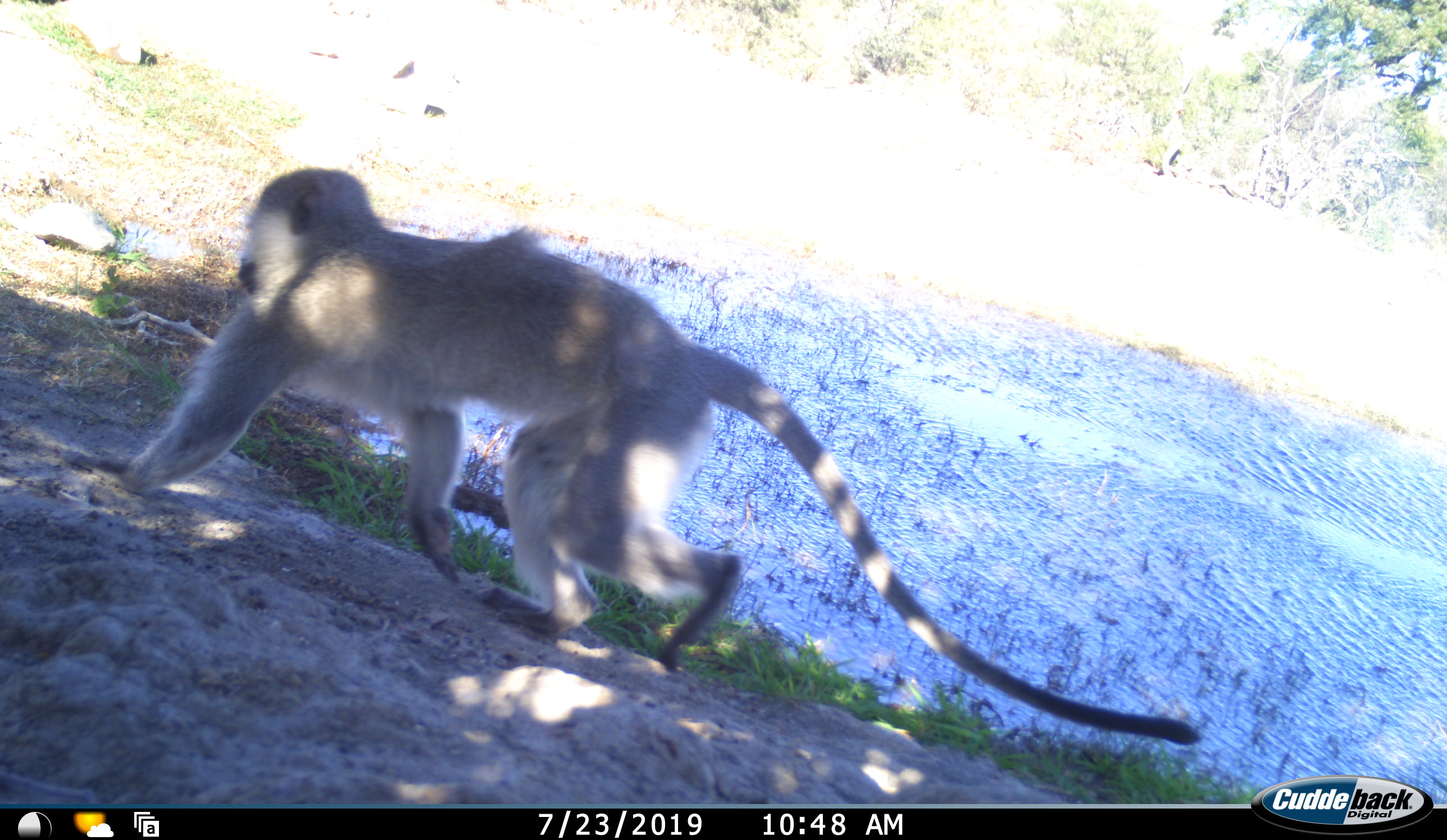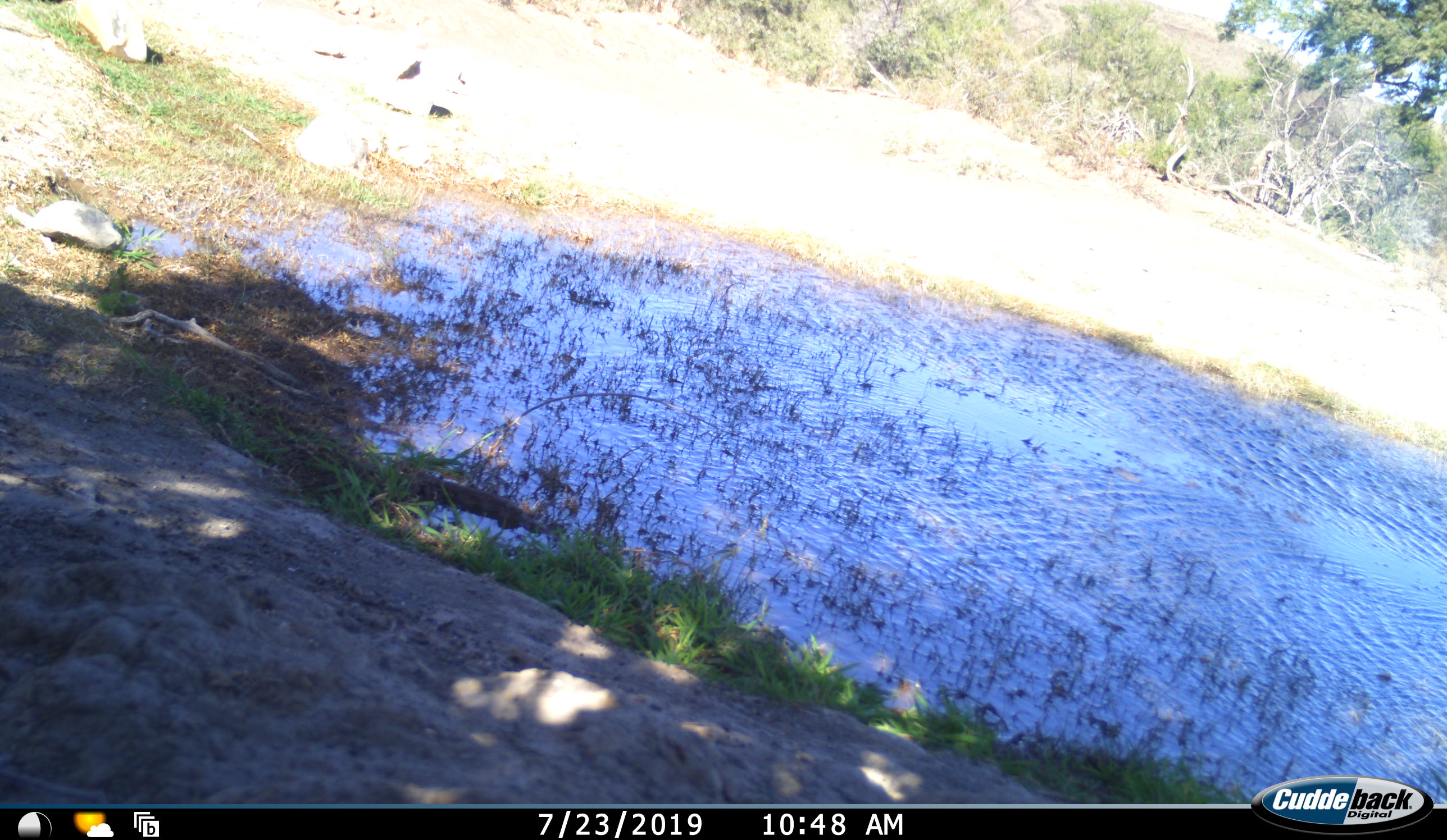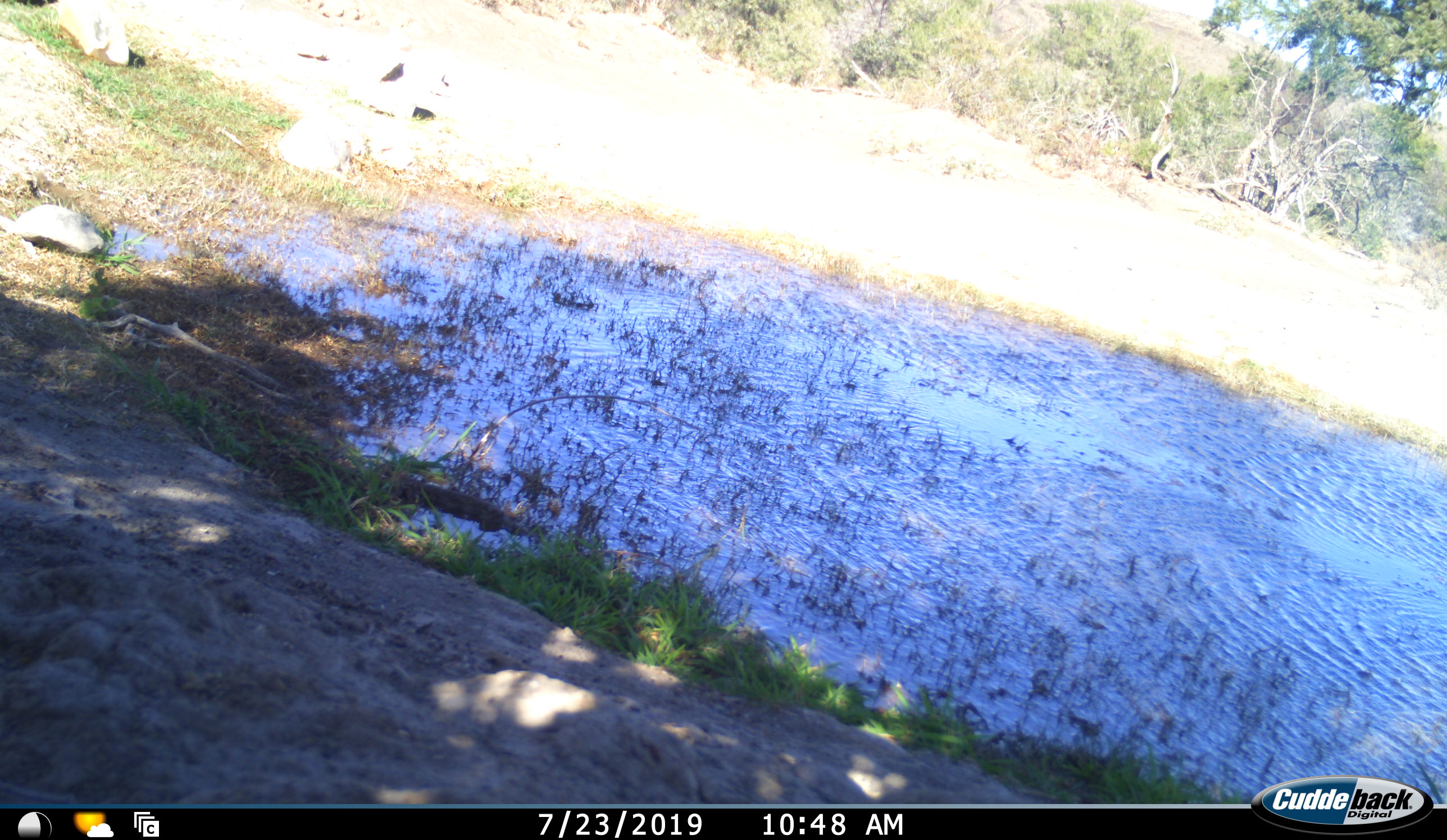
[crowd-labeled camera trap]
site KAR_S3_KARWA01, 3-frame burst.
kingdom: Animalia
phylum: Chordata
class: Mammalia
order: Primates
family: Cercopithecidae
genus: Chlorocebus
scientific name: Chlorocebus pygerythrus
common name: vervet monkey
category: monkeyvervet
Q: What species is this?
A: Monkeyvervet (vervet monkey) (Chlorocebus pygerythrus).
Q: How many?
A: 1.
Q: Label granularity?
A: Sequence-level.